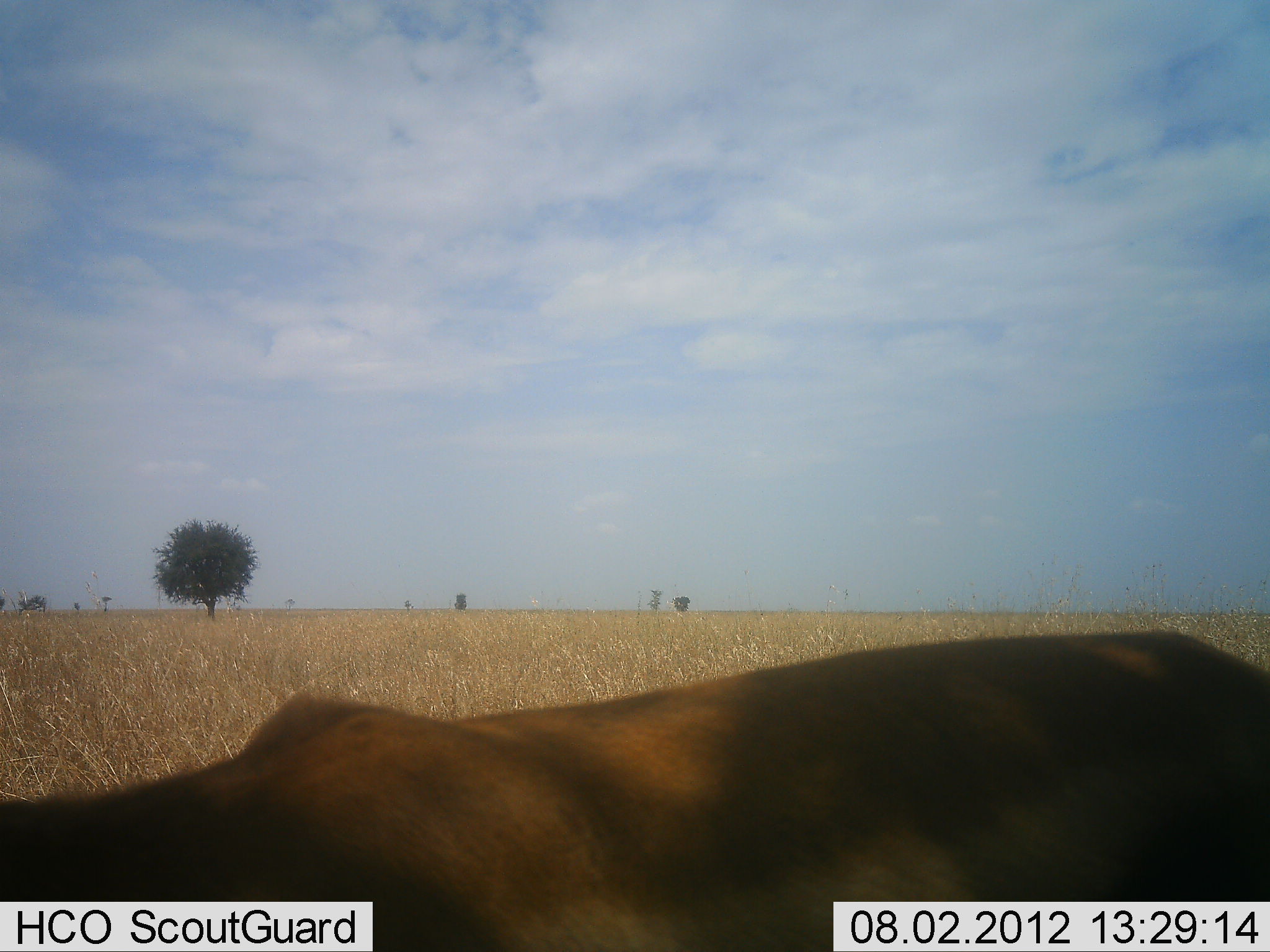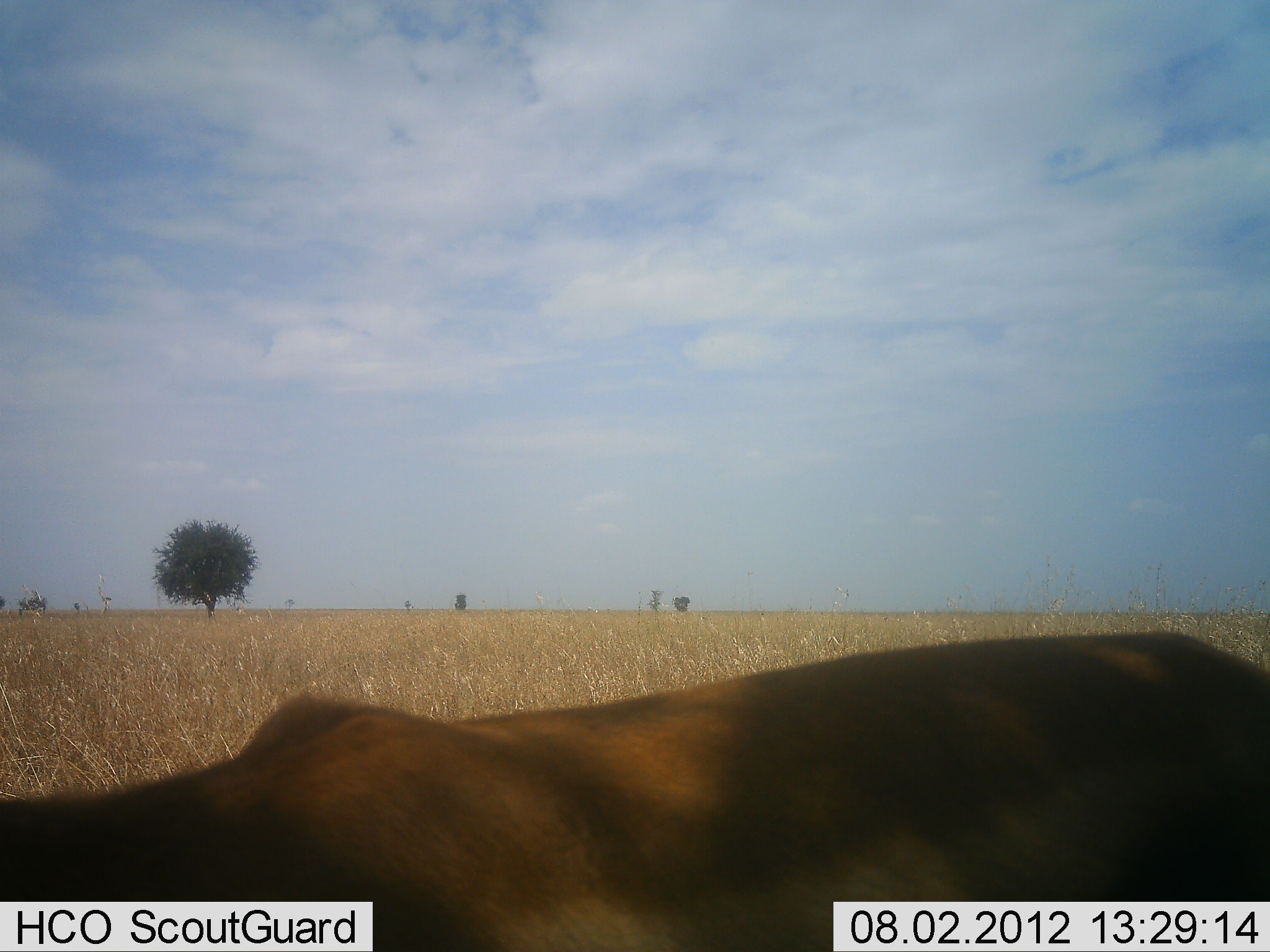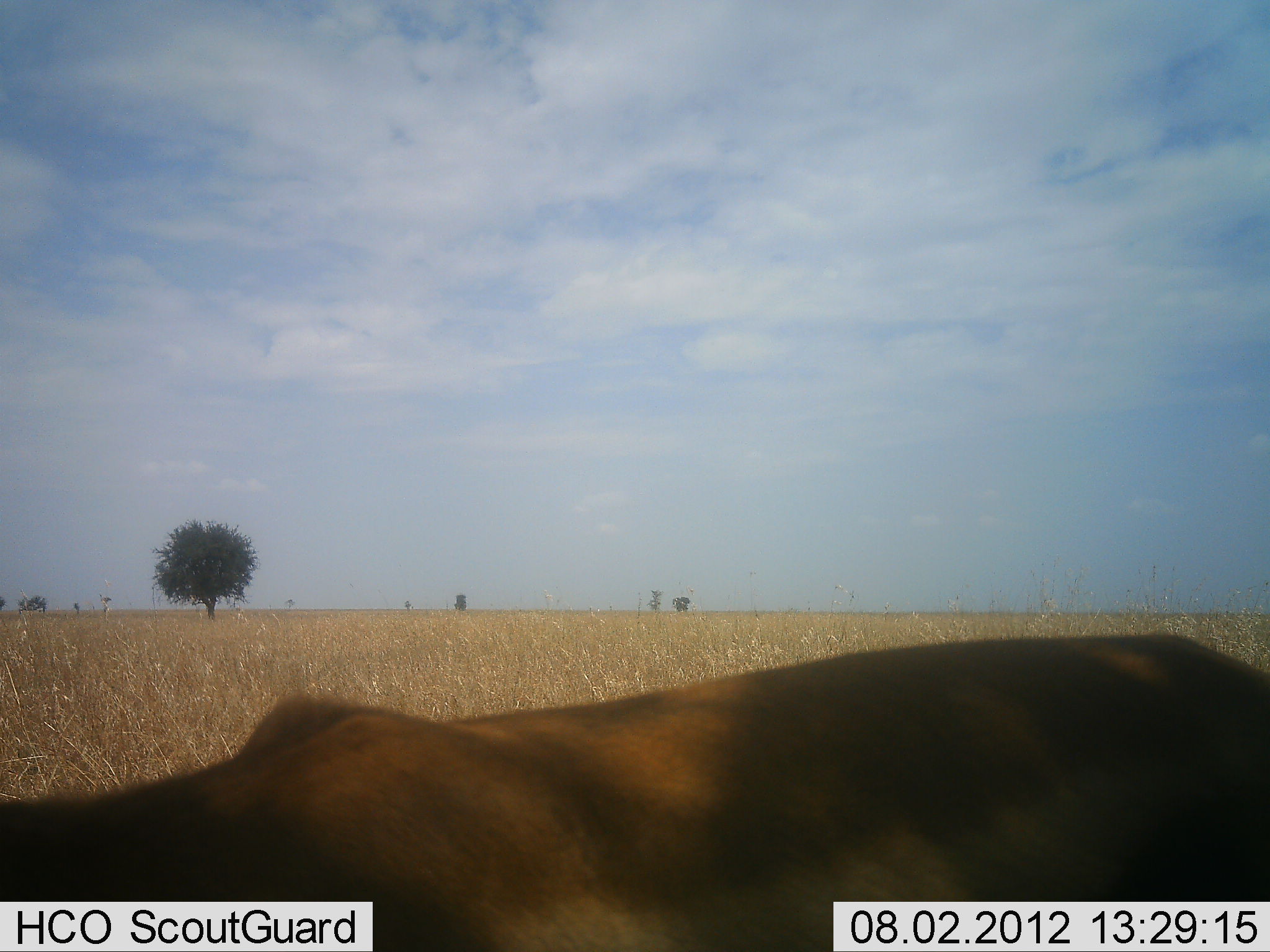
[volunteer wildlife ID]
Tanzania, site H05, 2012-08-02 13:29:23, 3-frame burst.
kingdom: Animalia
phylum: Chordata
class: Mammalia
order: Artiodactyla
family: Bovidae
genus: Nanger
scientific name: Nanger granti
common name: grant's gazelle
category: gazellegrants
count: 1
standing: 80%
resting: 20%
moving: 0%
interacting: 0%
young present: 0%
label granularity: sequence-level